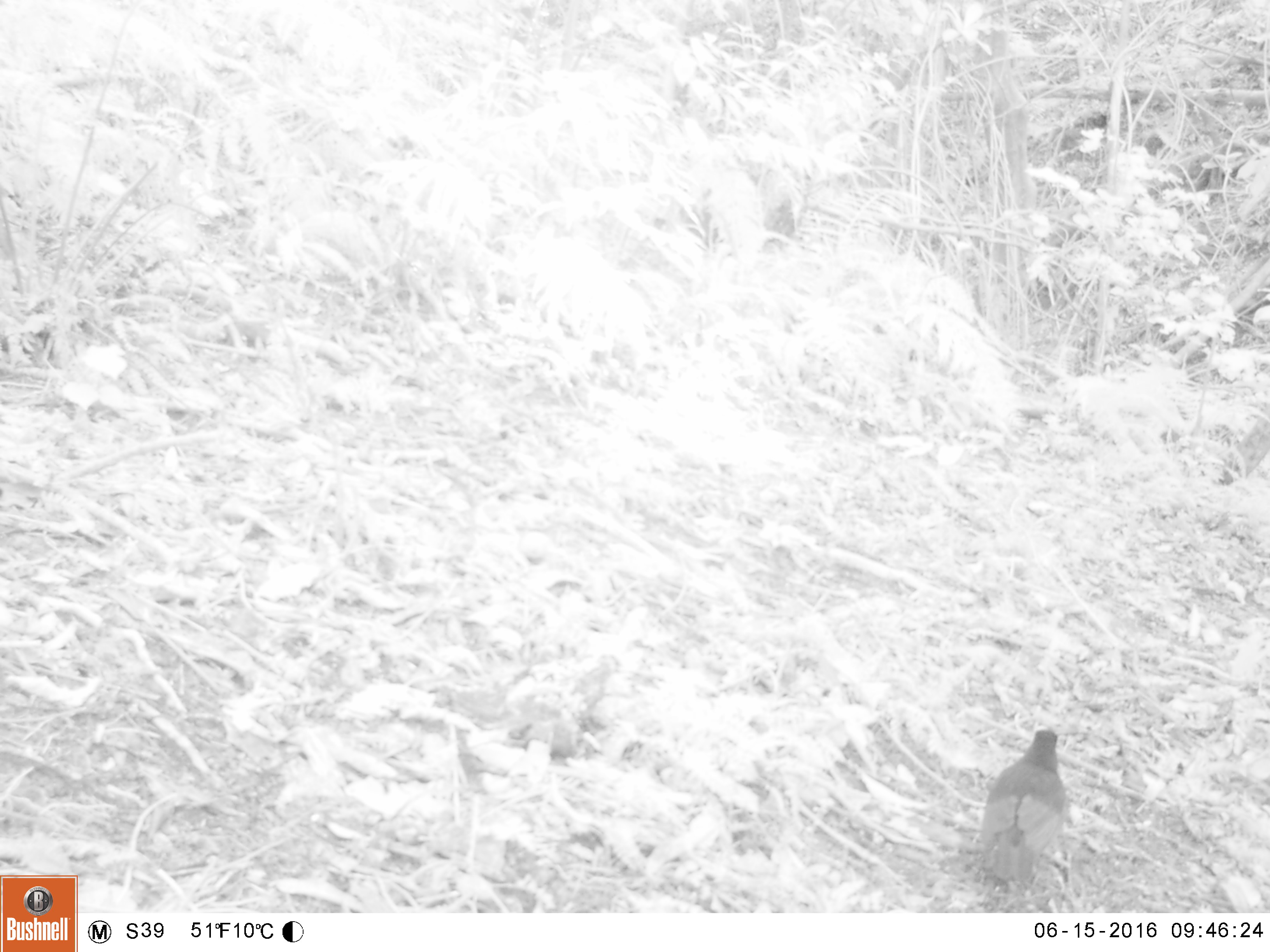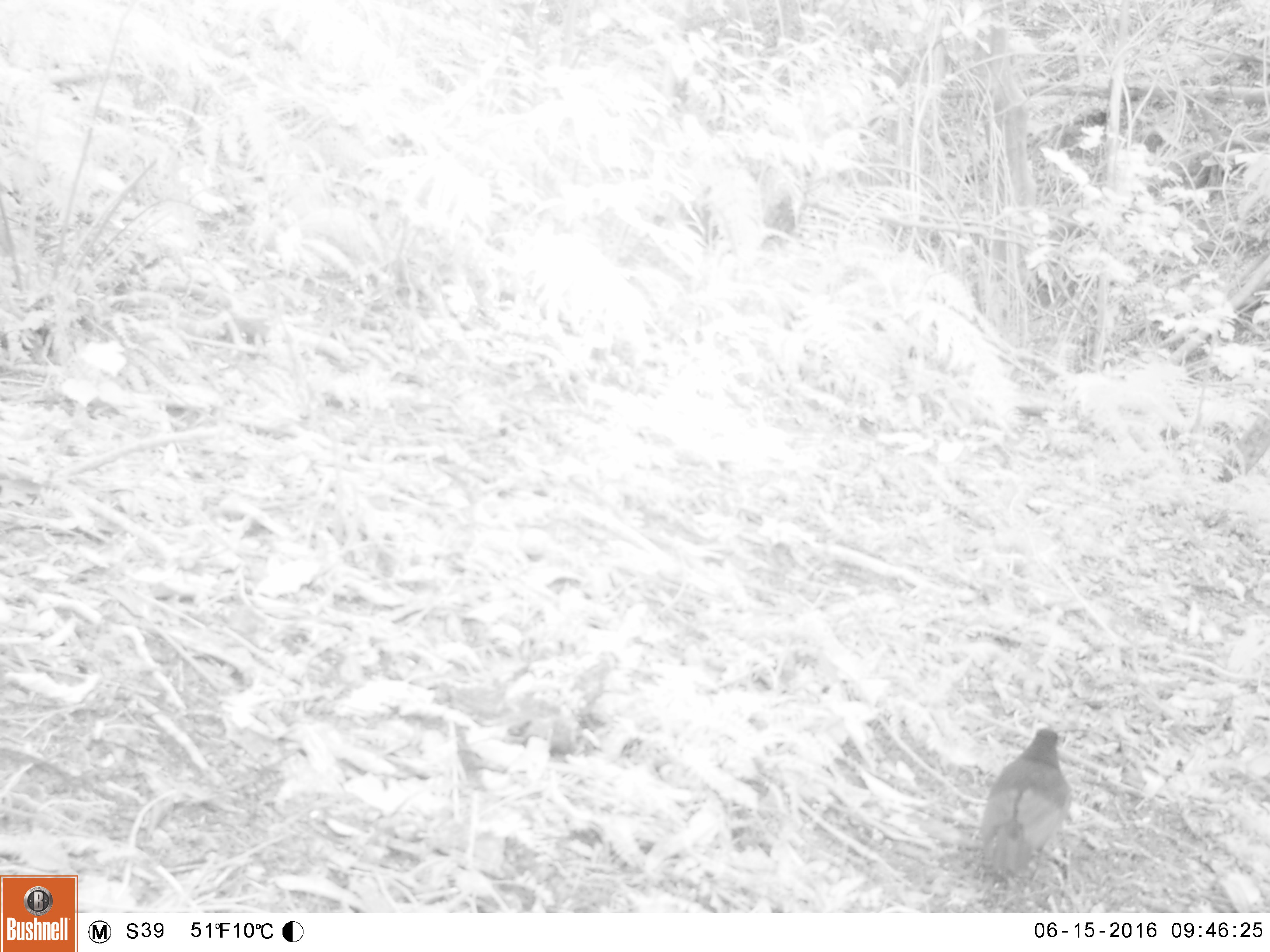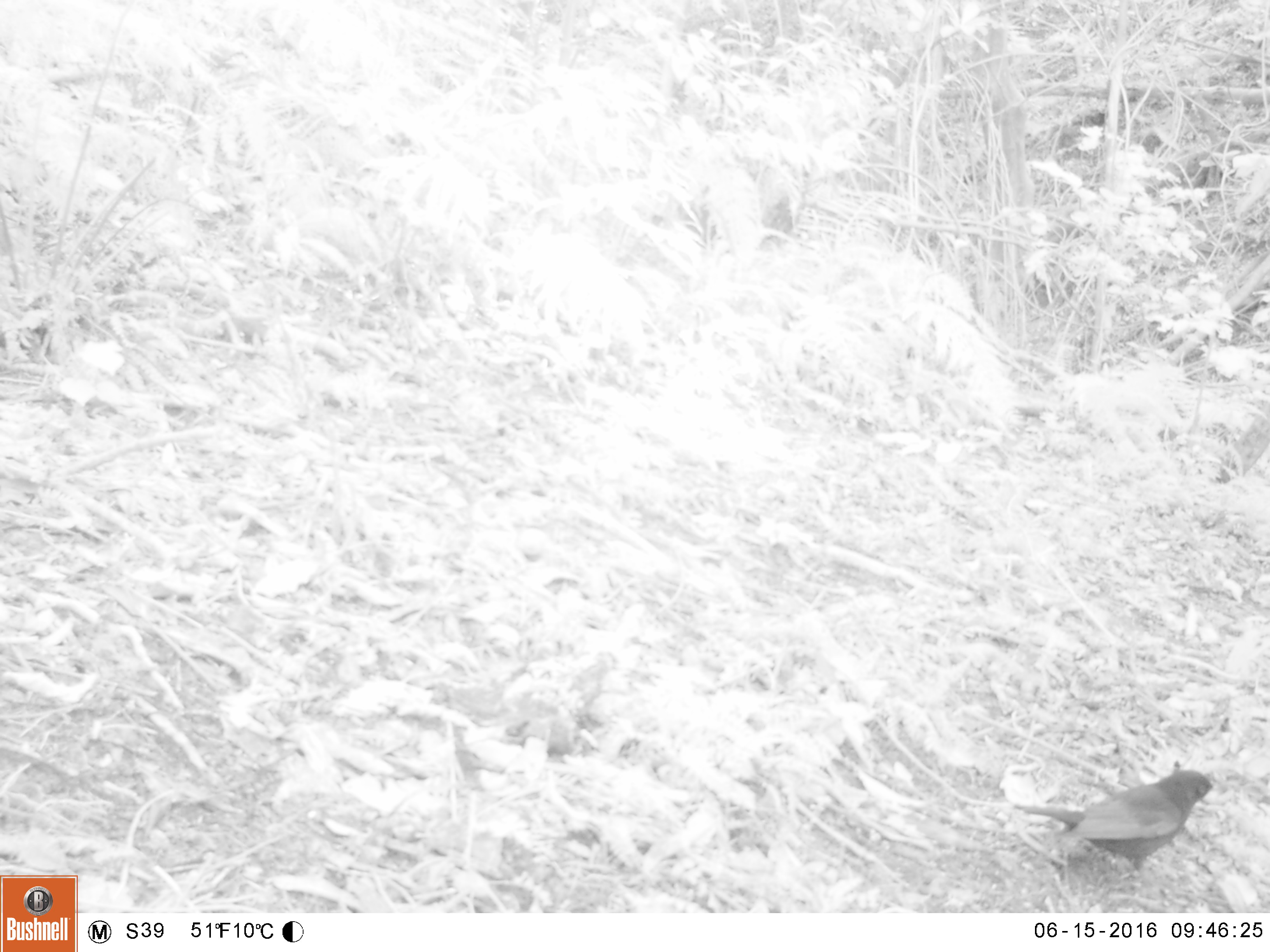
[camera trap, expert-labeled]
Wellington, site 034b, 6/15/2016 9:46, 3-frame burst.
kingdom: Animalia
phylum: Chordata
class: Aves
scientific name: Aves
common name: bird